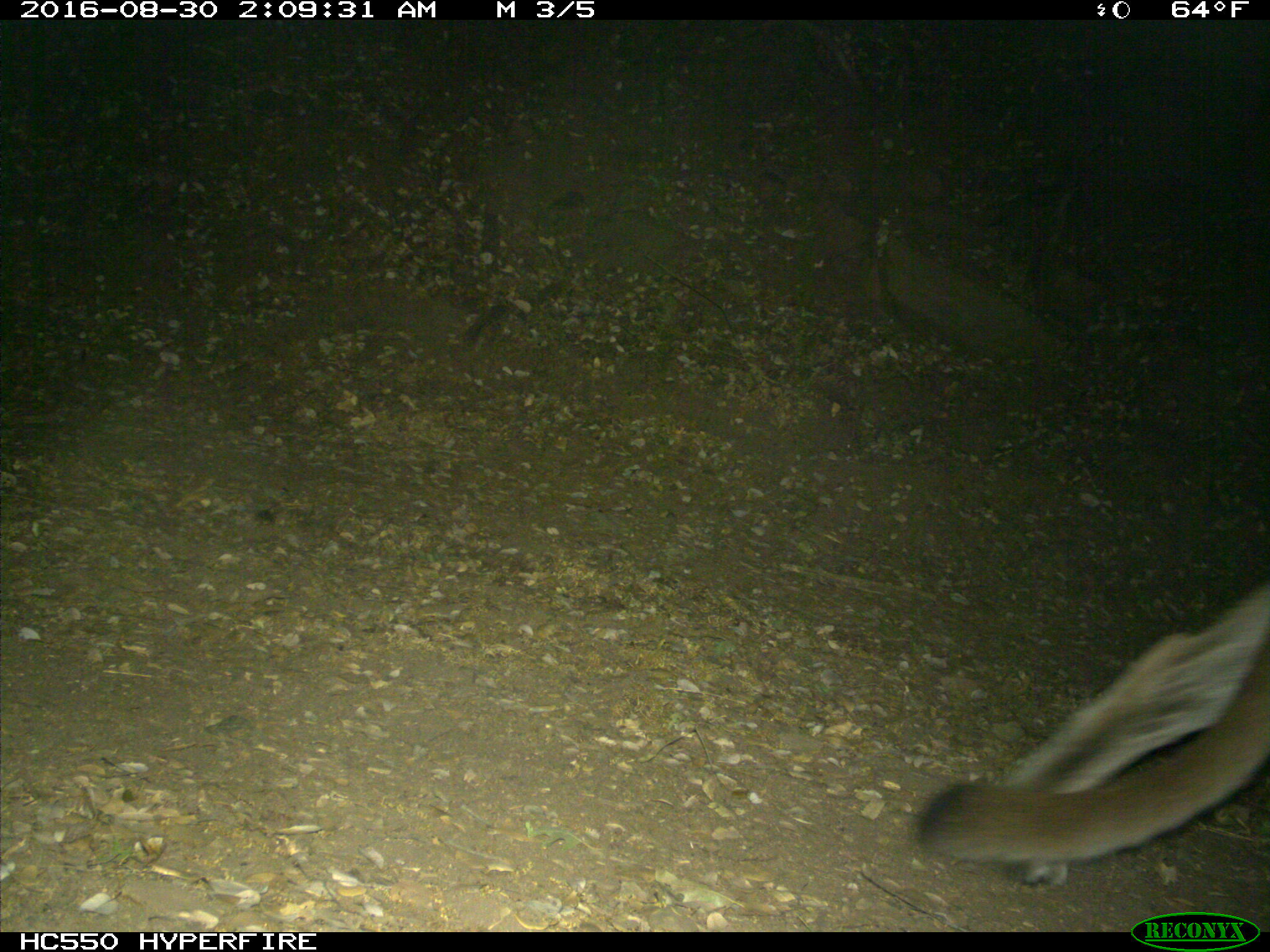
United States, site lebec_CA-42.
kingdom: Animalia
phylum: Chordata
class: Mammalia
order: Carnivora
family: Felidae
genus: Puma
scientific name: Puma concolor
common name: mountain lion